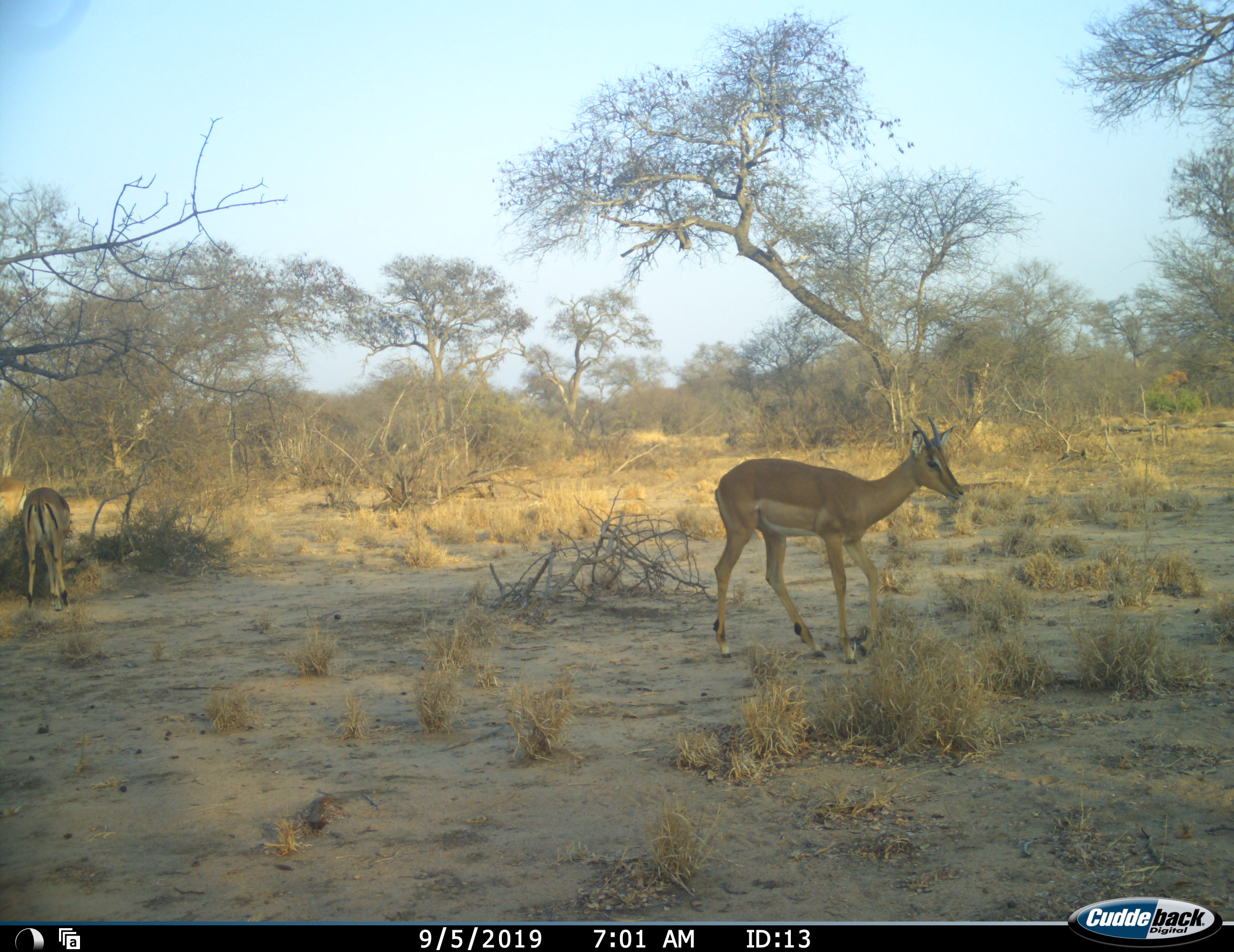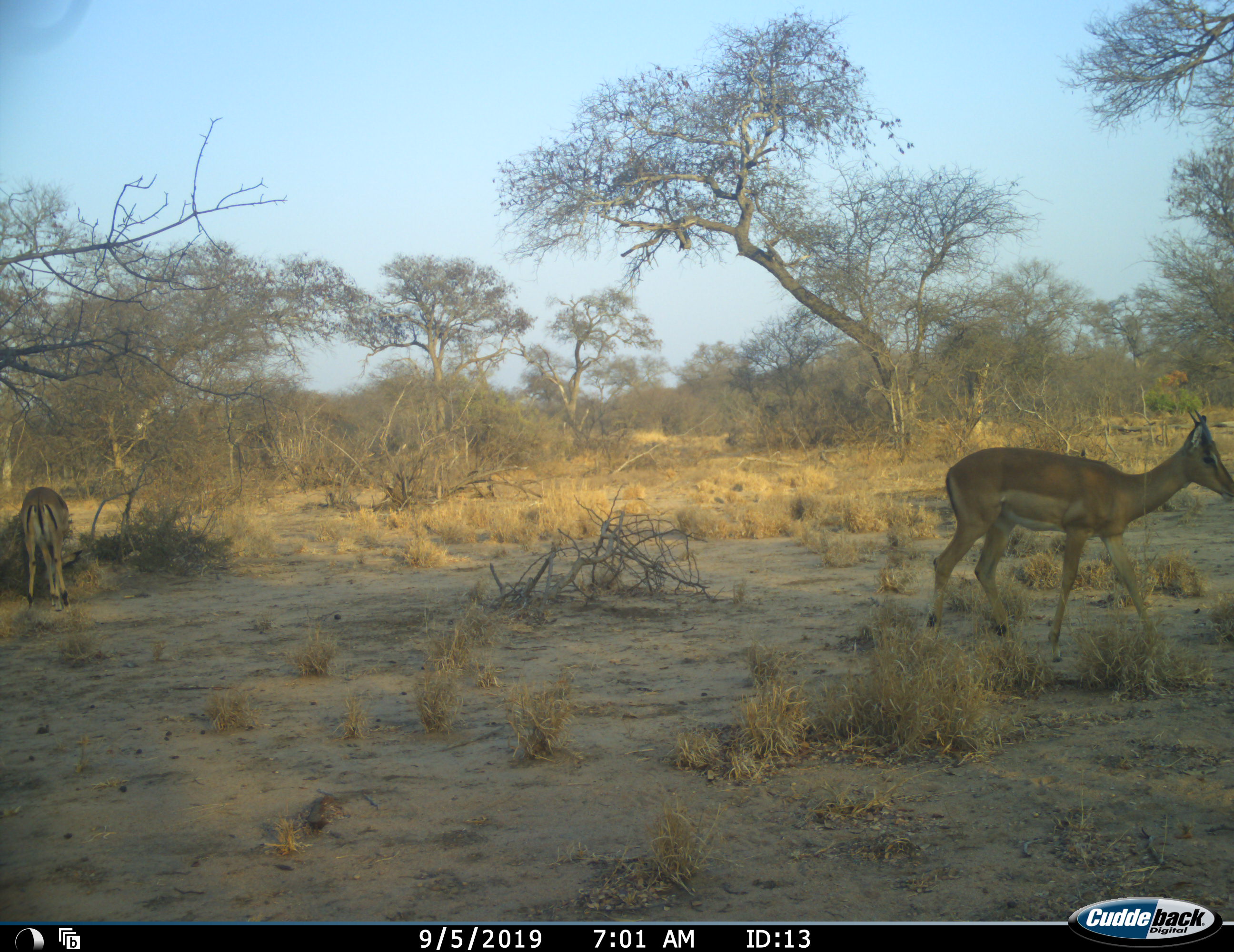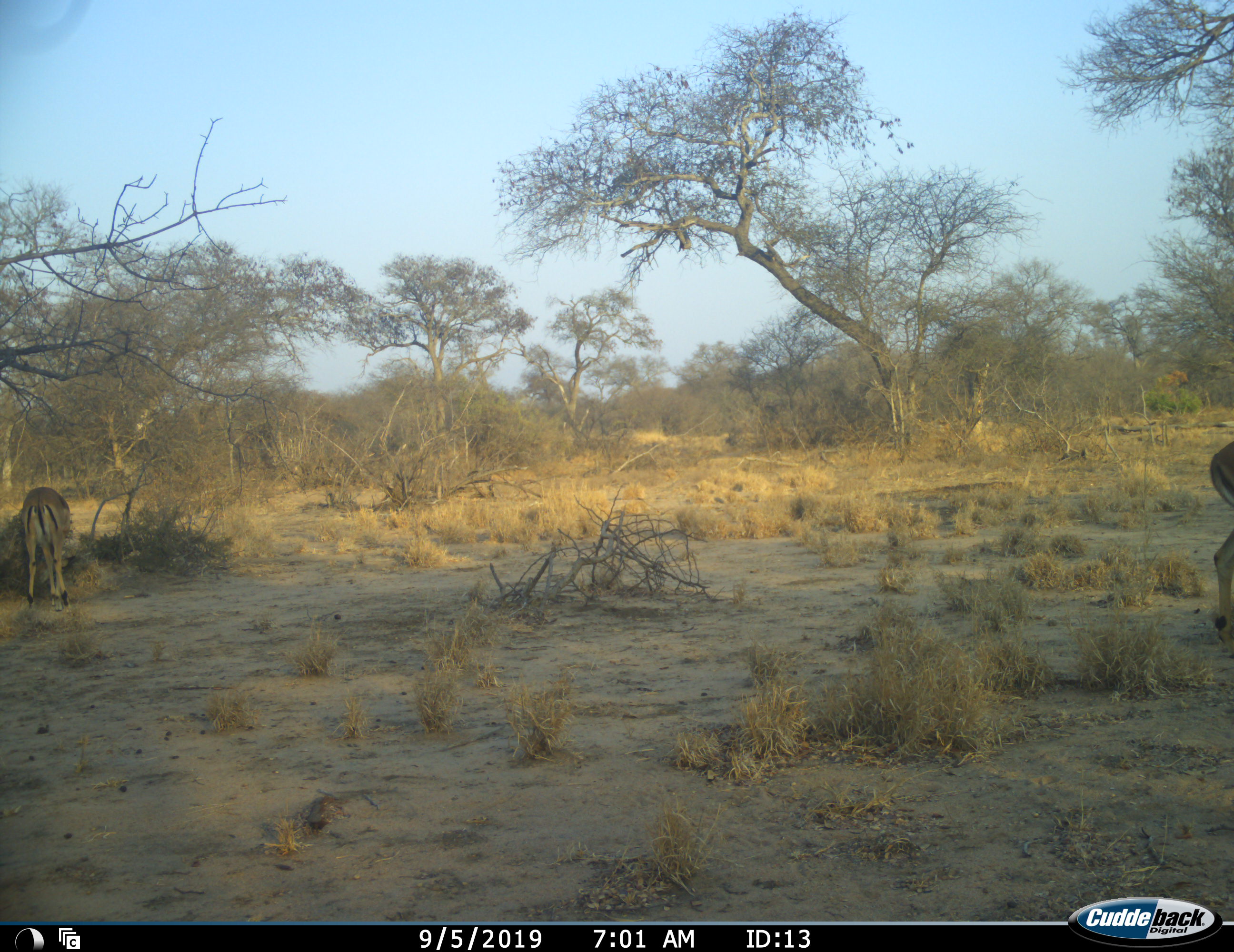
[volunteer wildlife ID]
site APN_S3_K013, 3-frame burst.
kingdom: Animalia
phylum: Chordata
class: Mammalia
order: Artiodactyla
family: Bovidae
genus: Aepyceros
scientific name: Aepyceros melampus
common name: impala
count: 2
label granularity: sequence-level